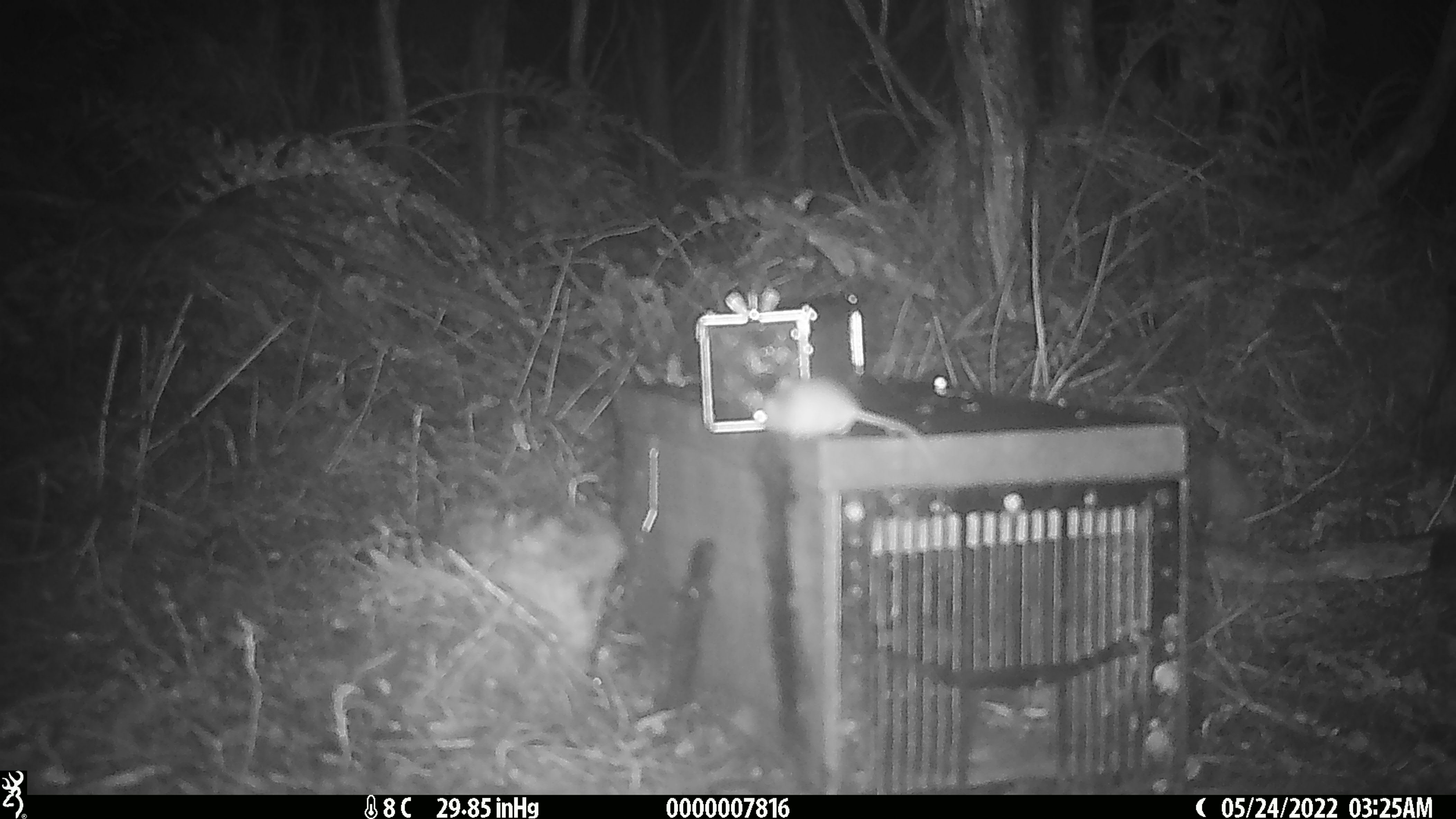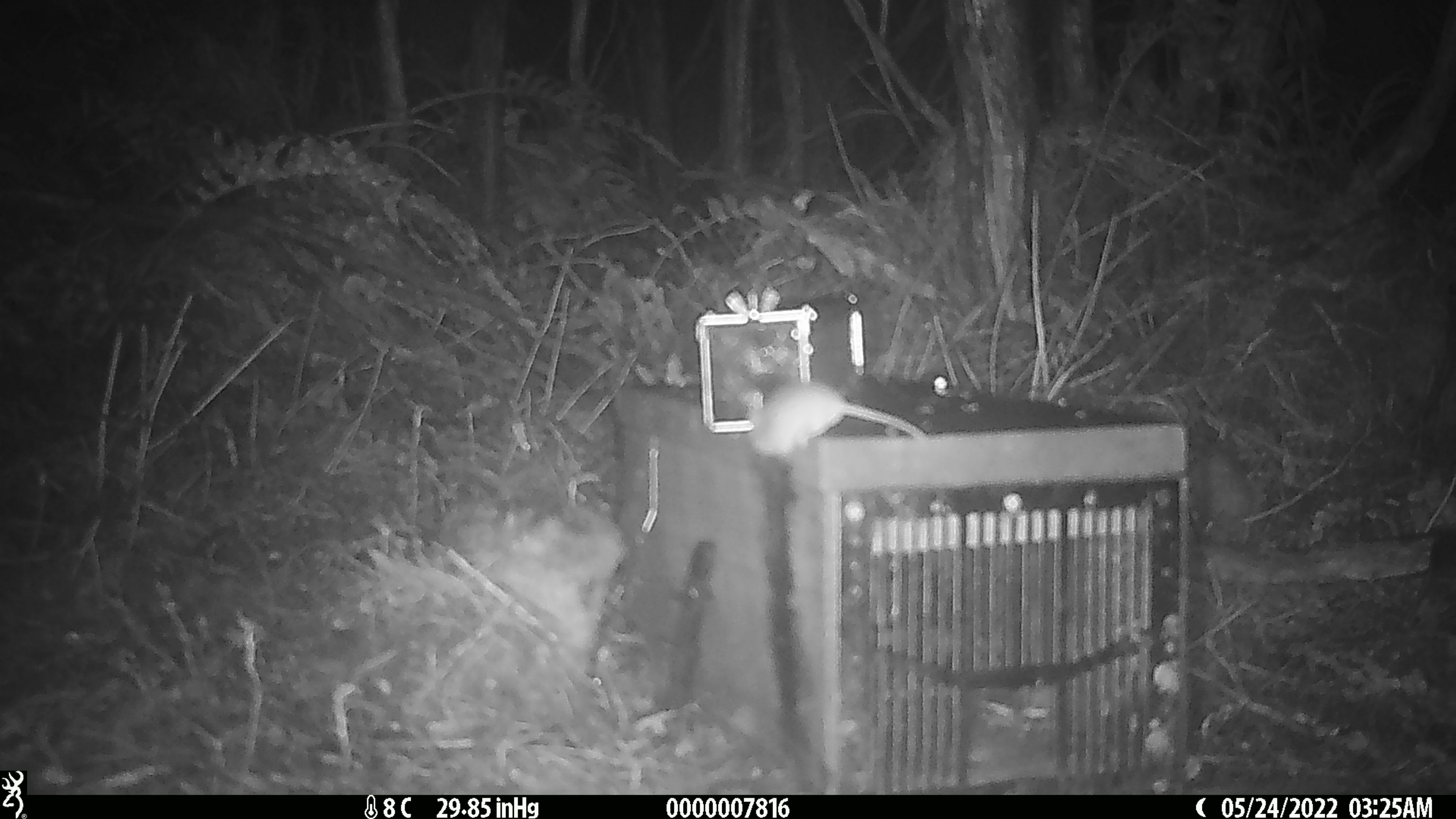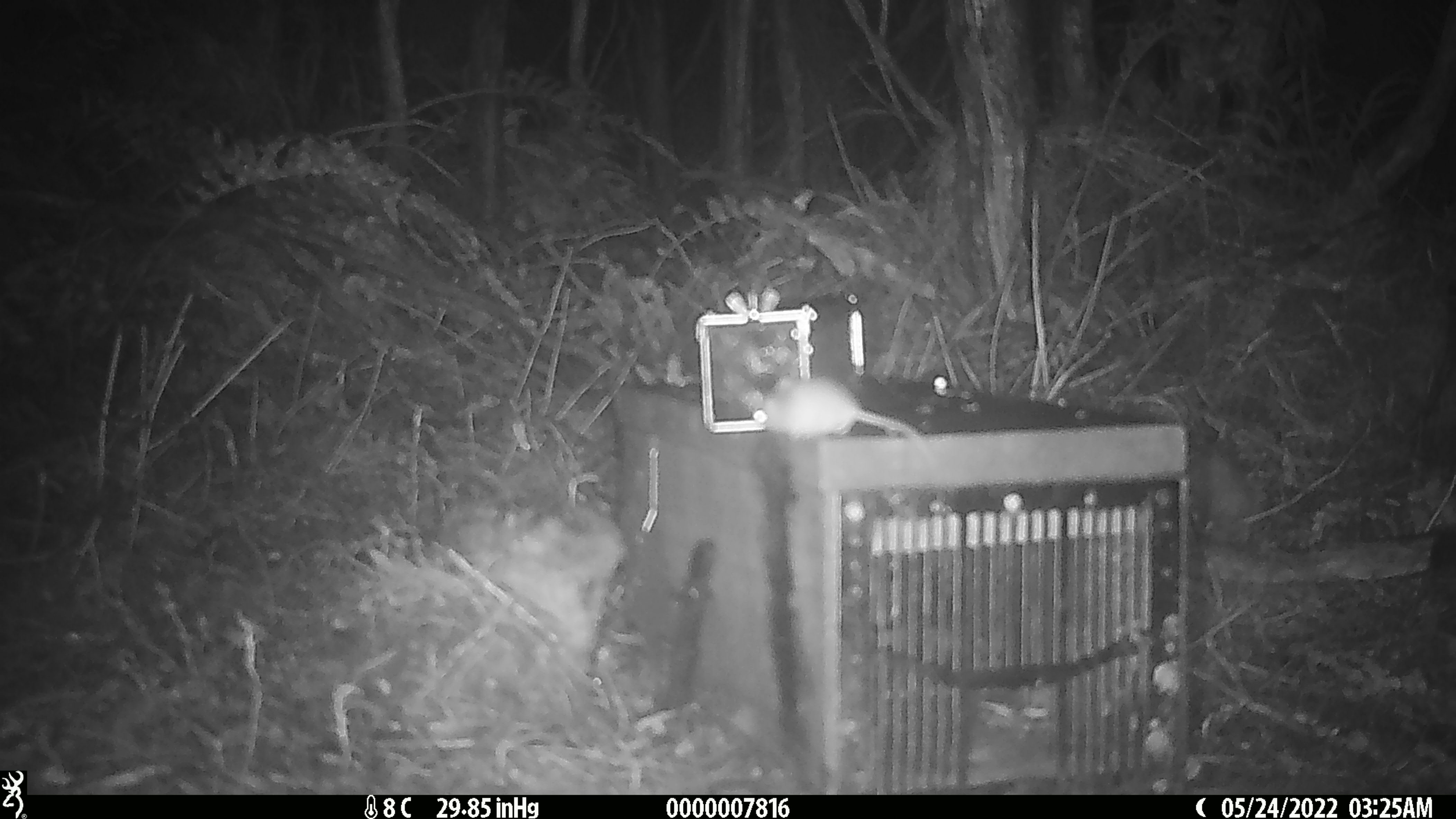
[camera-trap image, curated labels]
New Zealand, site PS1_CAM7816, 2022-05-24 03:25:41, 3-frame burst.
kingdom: Animalia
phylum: Chordata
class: Mammalia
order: Rodentia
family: Muridae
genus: Mus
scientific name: Mus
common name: mouse